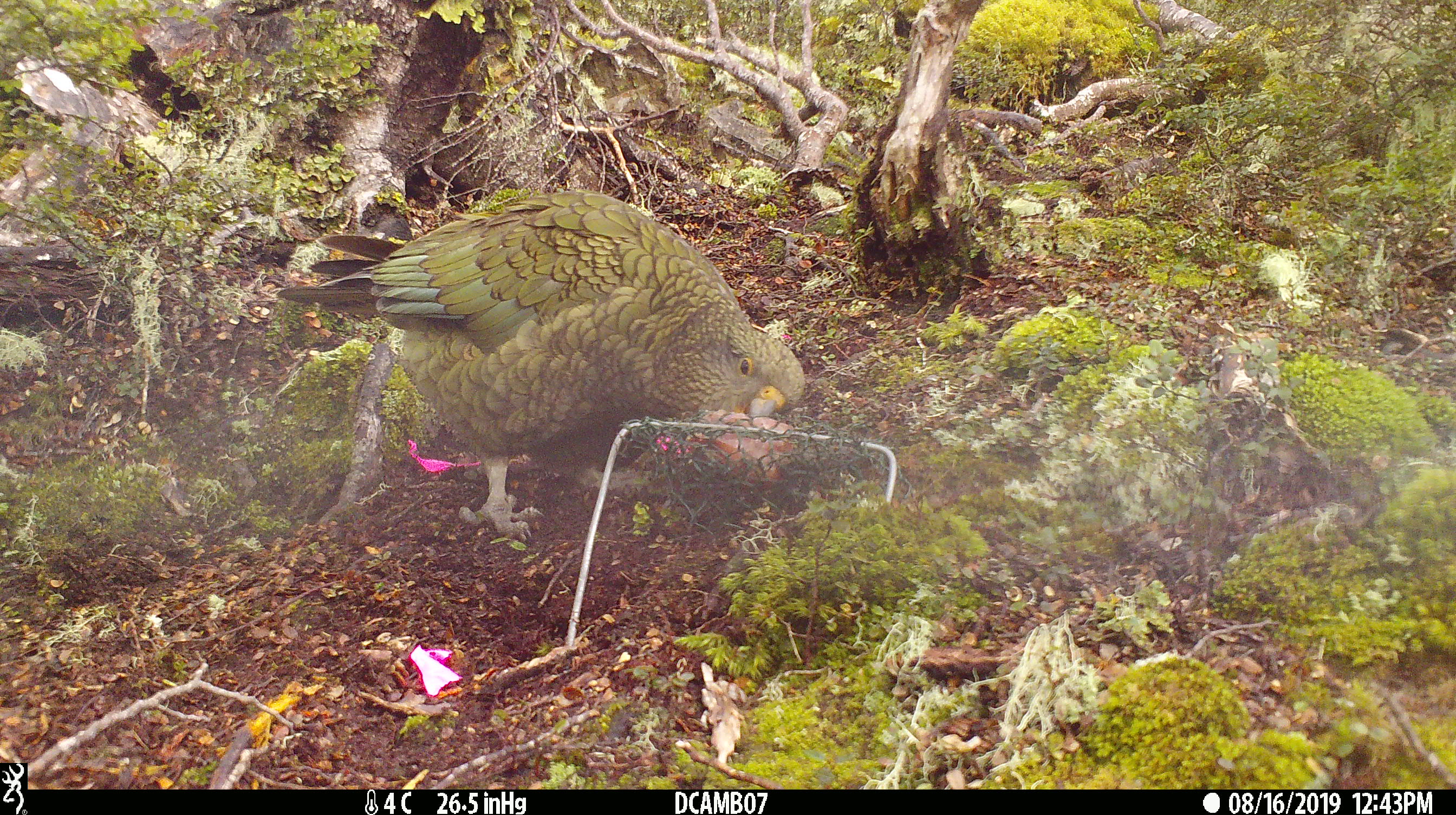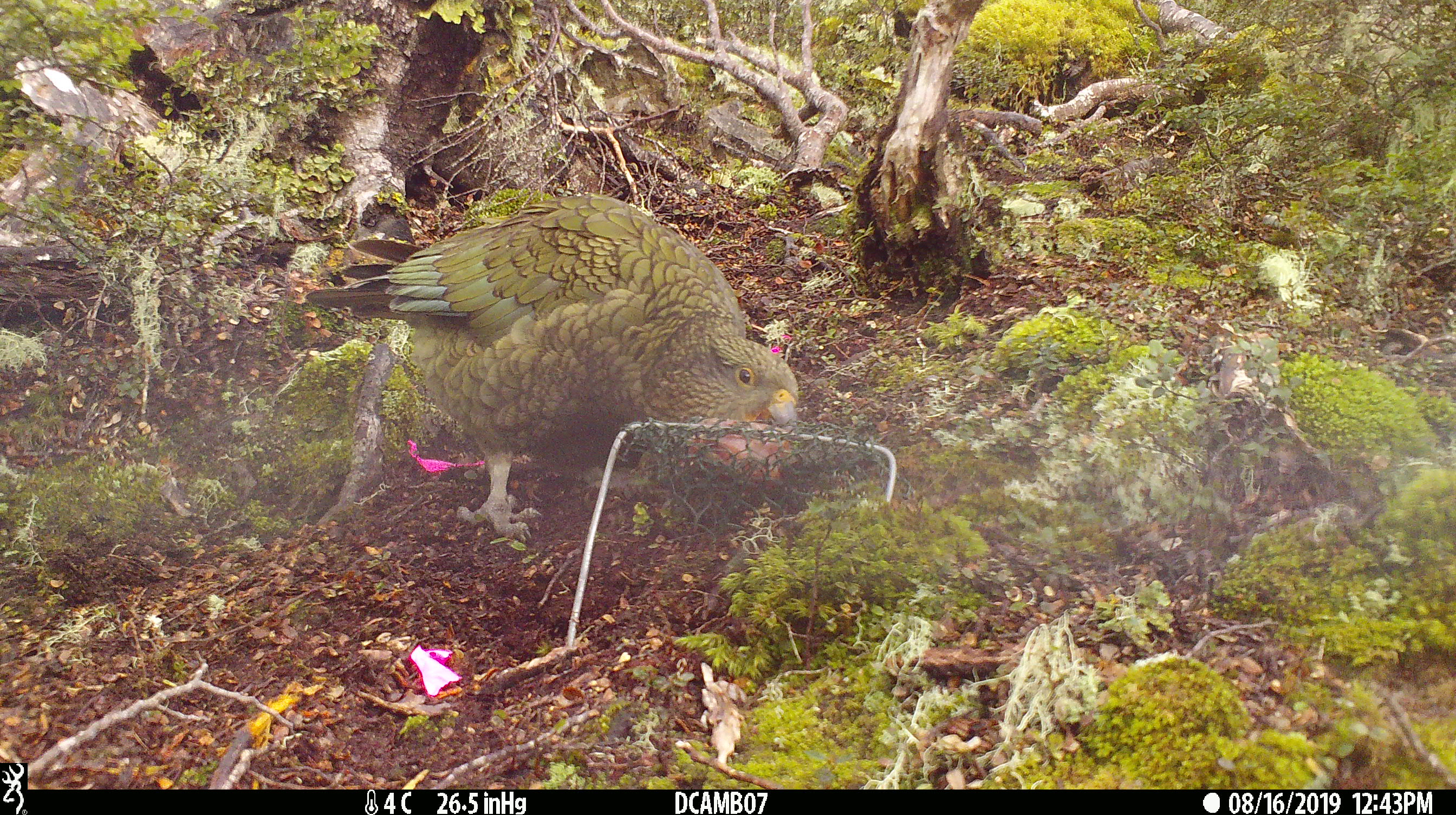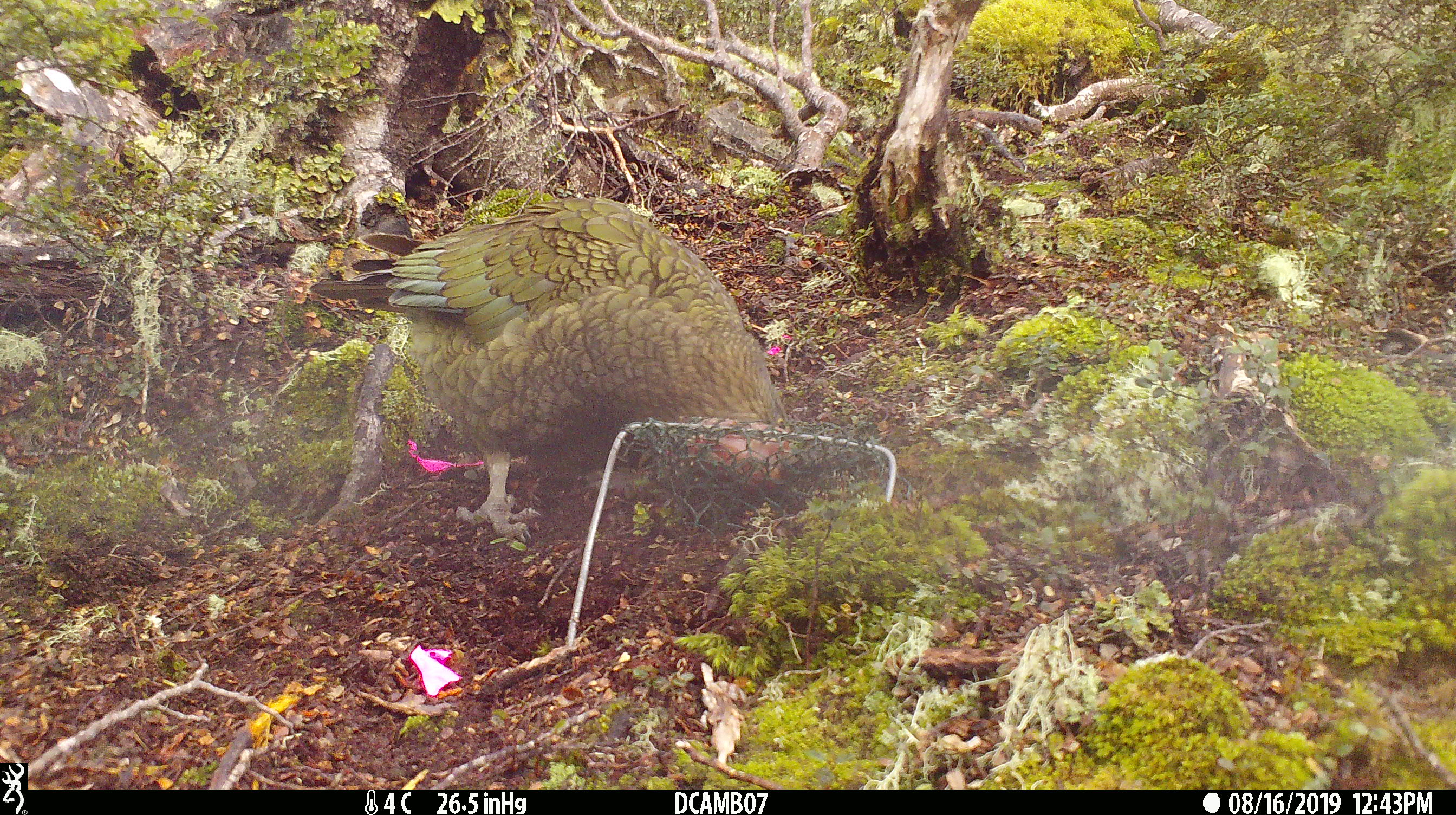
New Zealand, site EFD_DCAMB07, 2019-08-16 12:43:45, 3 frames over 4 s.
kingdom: Animalia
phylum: Chordata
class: Aves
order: Psittaciformes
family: Strigopidae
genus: Nestor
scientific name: Nestor notabilis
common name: kea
Kea (Nestor notabilis).